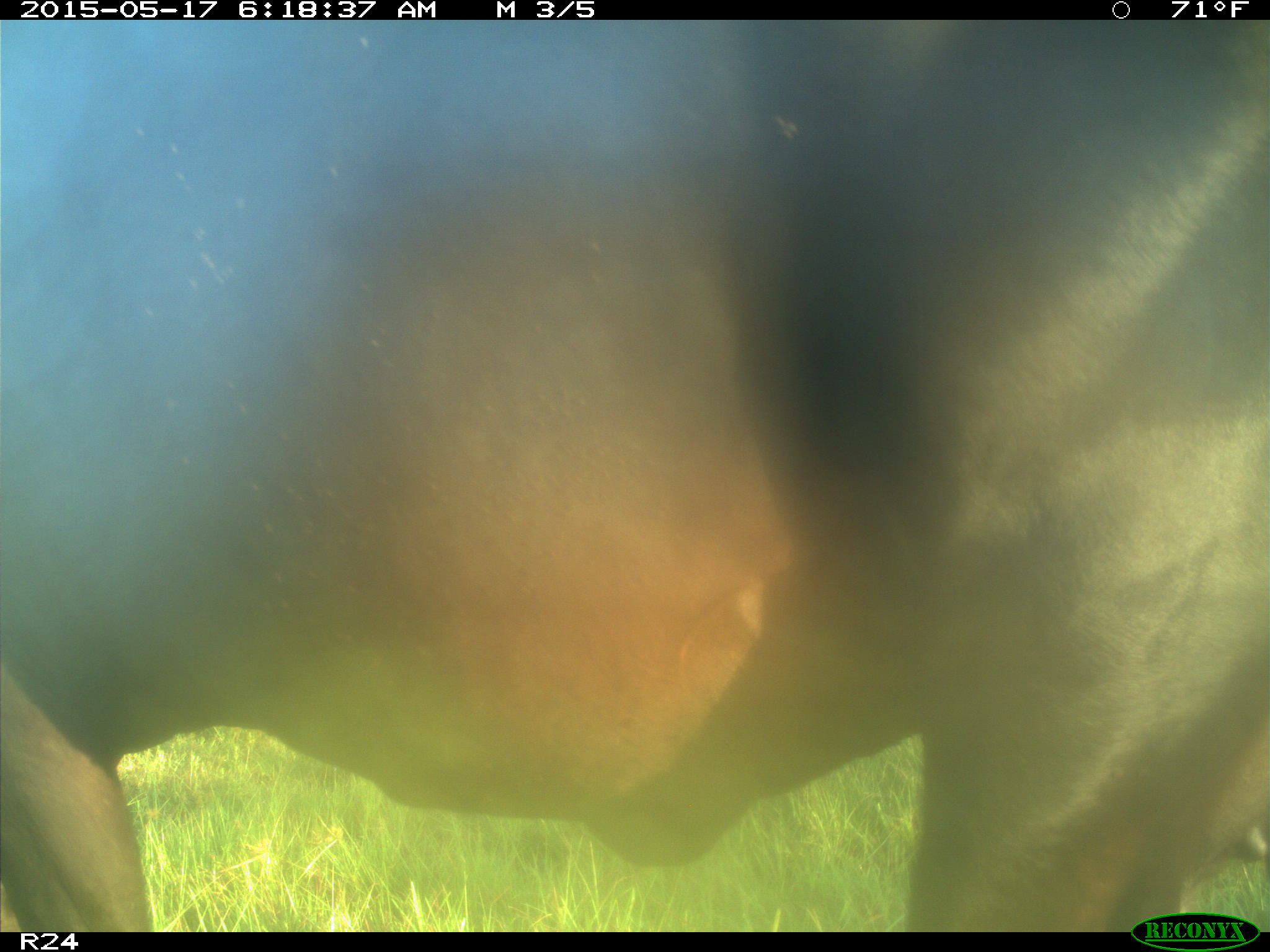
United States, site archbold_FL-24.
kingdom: Animalia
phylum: Chordata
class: Mammalia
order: Artiodactyla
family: Bovidae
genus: Bos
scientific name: Bos taurus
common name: domestic cow